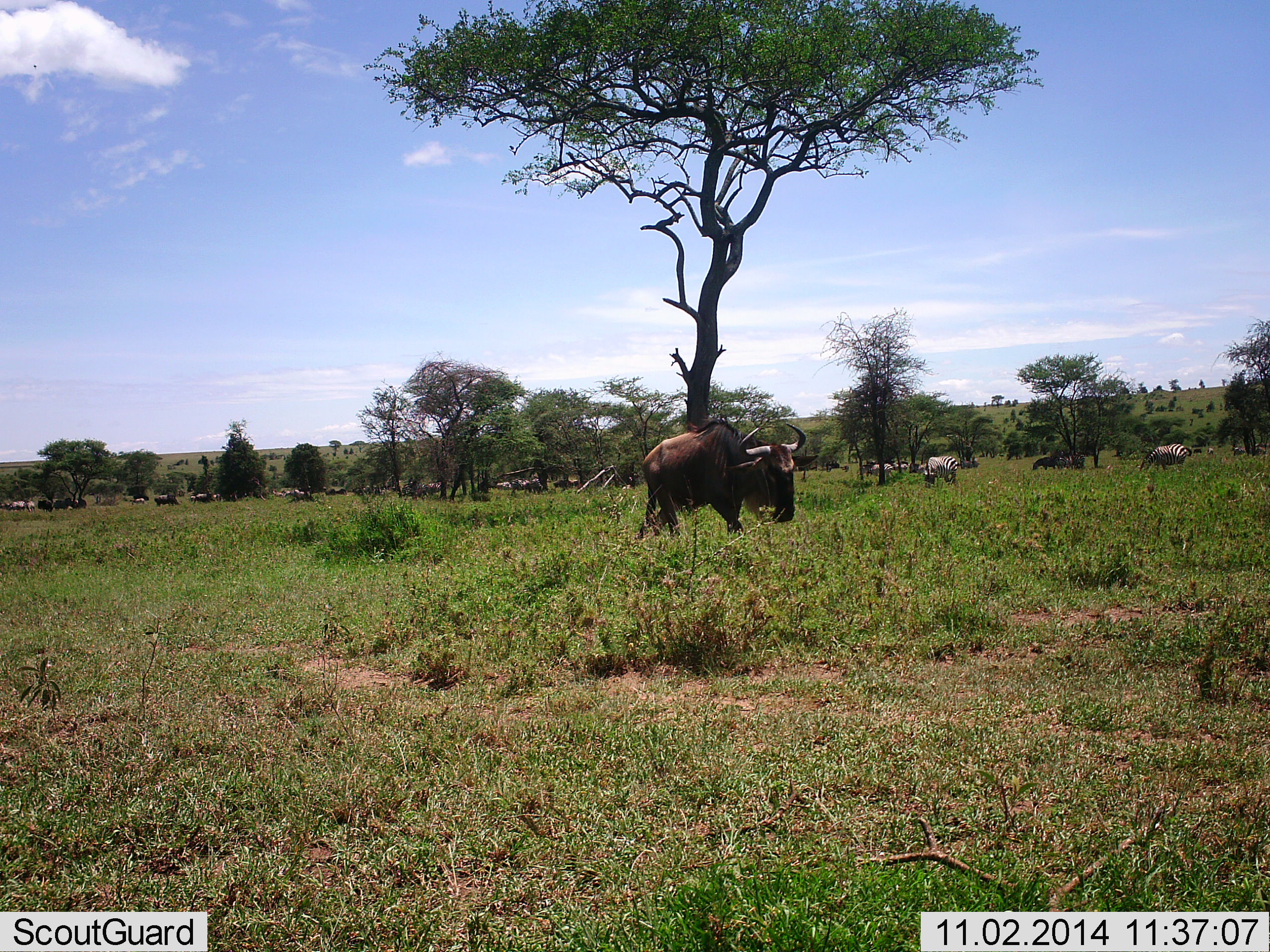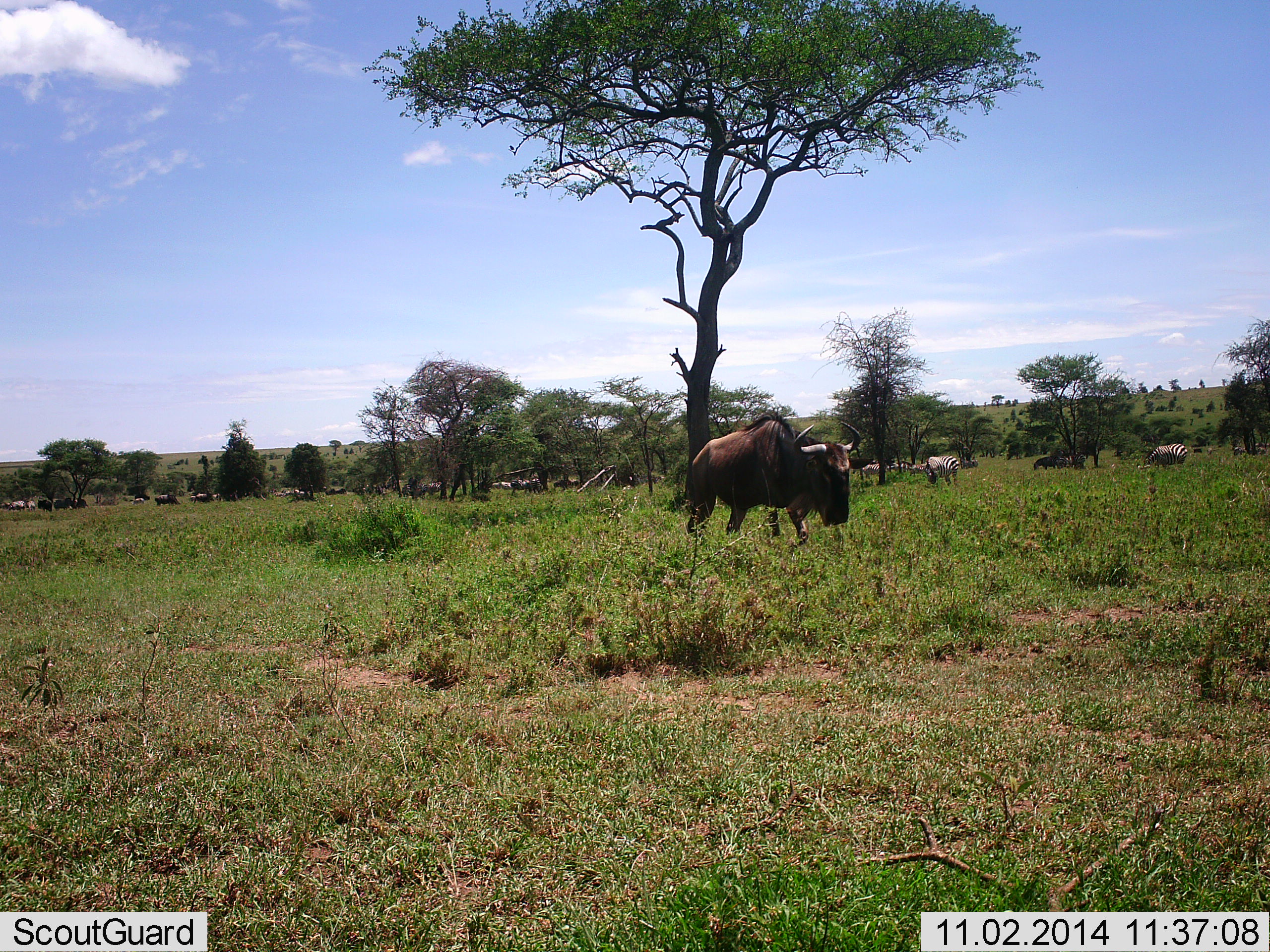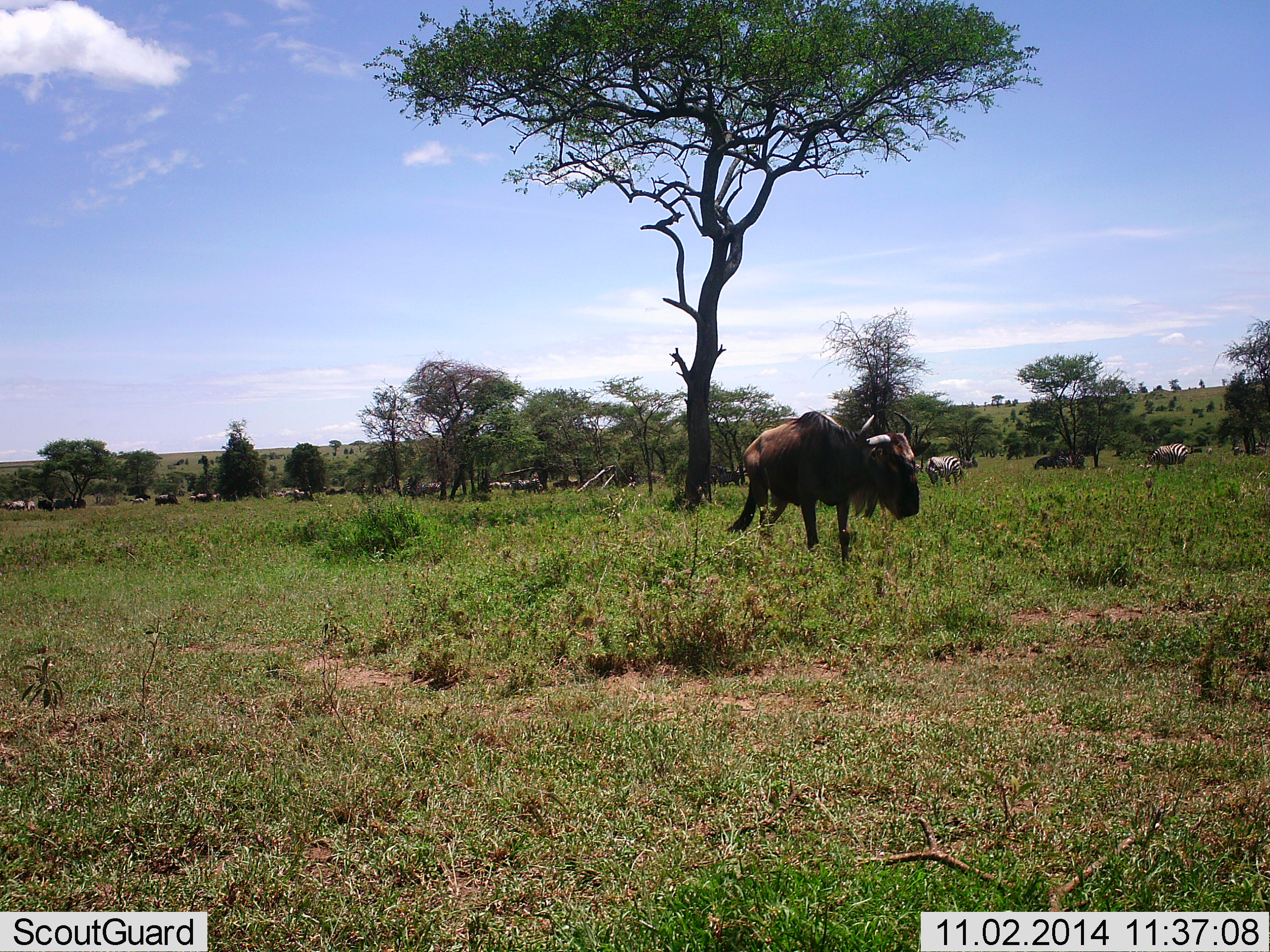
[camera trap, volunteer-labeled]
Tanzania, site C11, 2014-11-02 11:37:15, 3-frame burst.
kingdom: Animalia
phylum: Chordata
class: Mammalia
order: Artiodactyla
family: Bovidae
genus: Connochaetes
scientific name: Connochaetes taurinus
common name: blue wildebeest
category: wildebeest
Wildebeest (blue wildebeest) (Connochaetes taurinus), count 6. Behavior (volunteer vote fractions): standing 38%, resting 12%, moving 100%, interacting 0%. Young present (vote fraction): 0%. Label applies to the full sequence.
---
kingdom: Animalia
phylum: Chordata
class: Mammalia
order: Perissodactyla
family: Equidae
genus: Equus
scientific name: Equus quagga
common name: plains zebra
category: zebra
Zebra (plains zebra) (Equus quagga), count 7. Behavior (volunteer vote fractions): standing 46%, resting 0%, moving 38%, interacting 0%. Young present (vote fraction): 0%. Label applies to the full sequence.